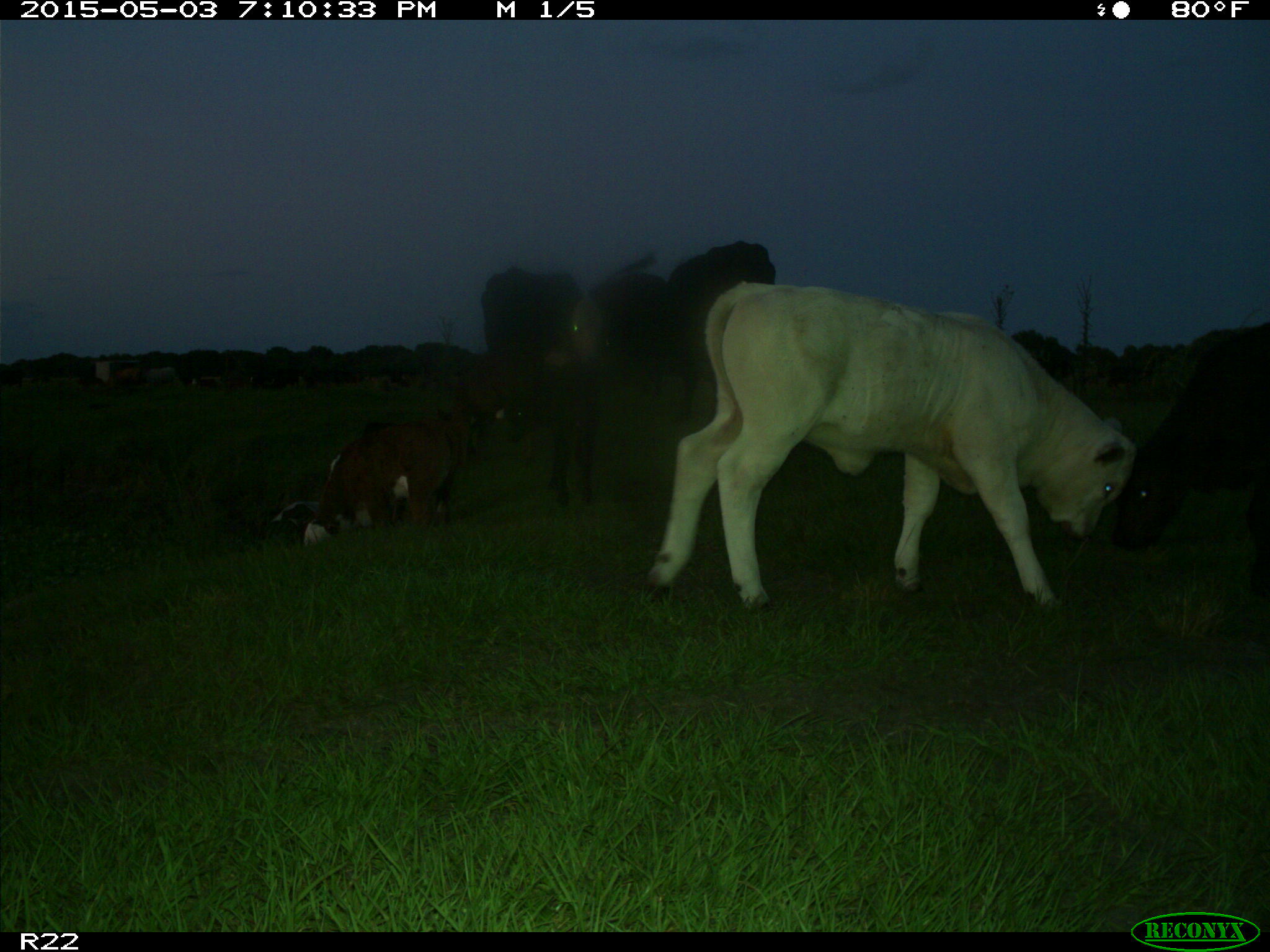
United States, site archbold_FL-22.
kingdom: Animalia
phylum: Chordata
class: Mammalia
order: Artiodactyla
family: Bovidae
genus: Bos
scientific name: Bos taurus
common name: domestic cow